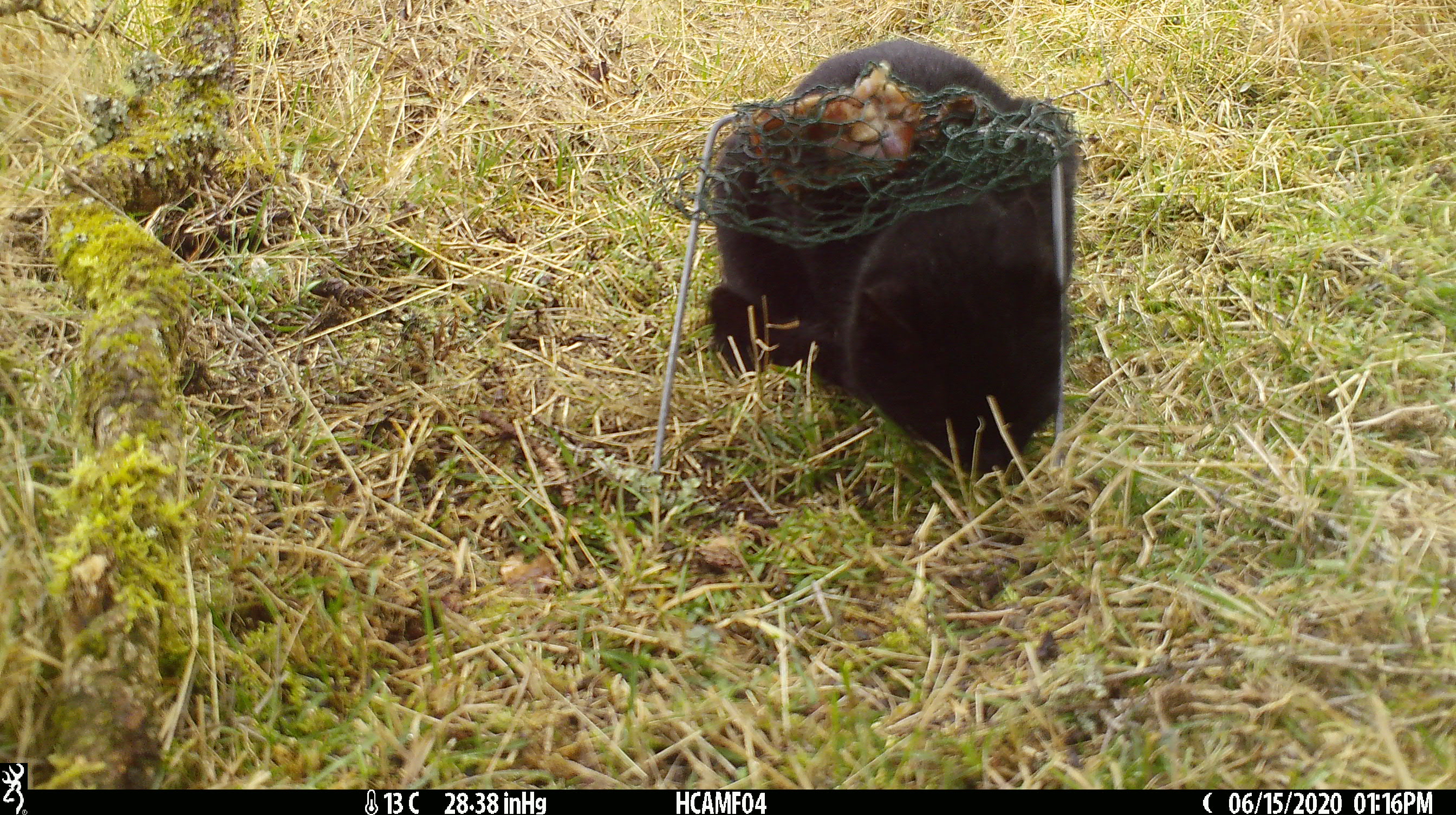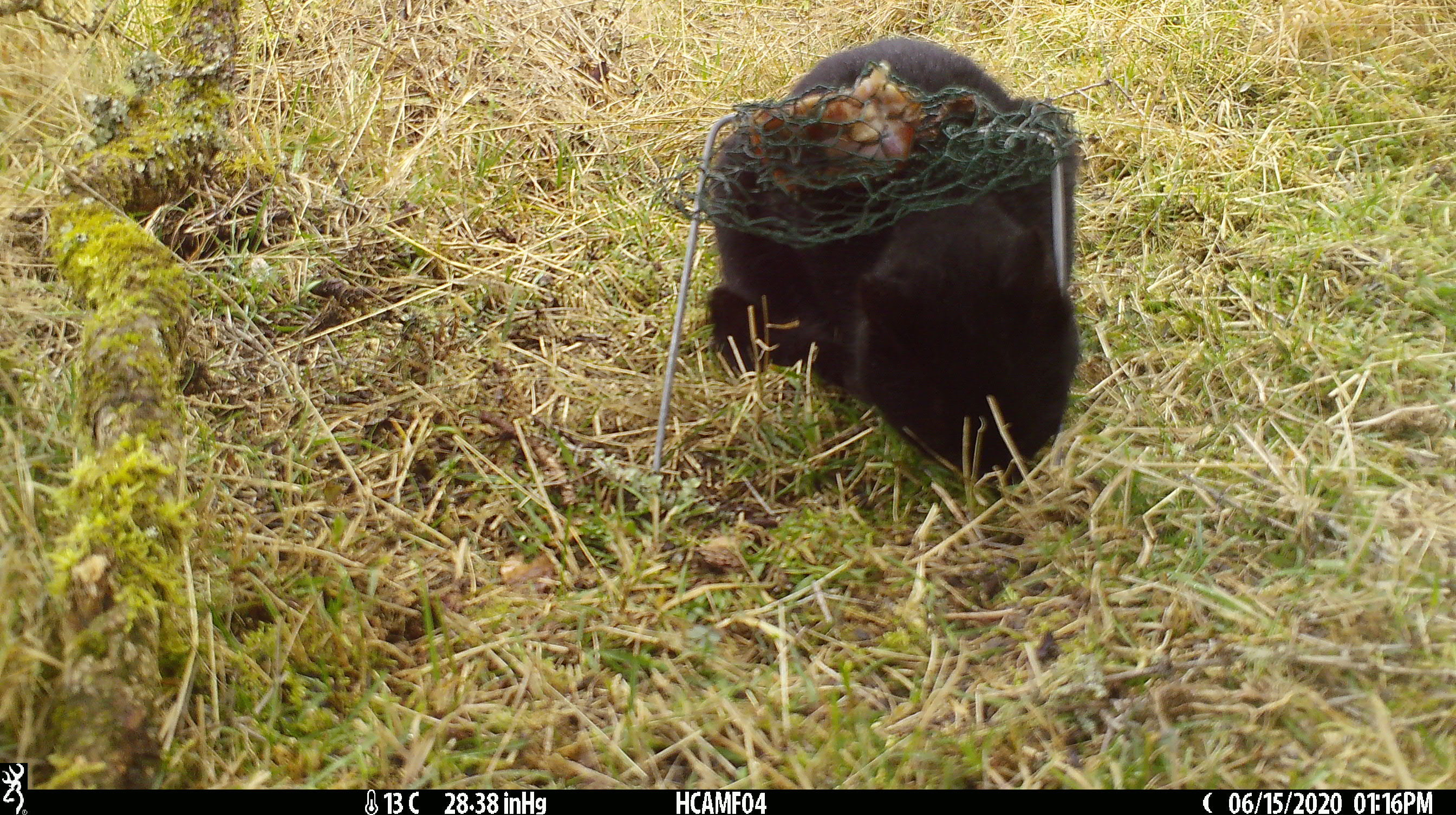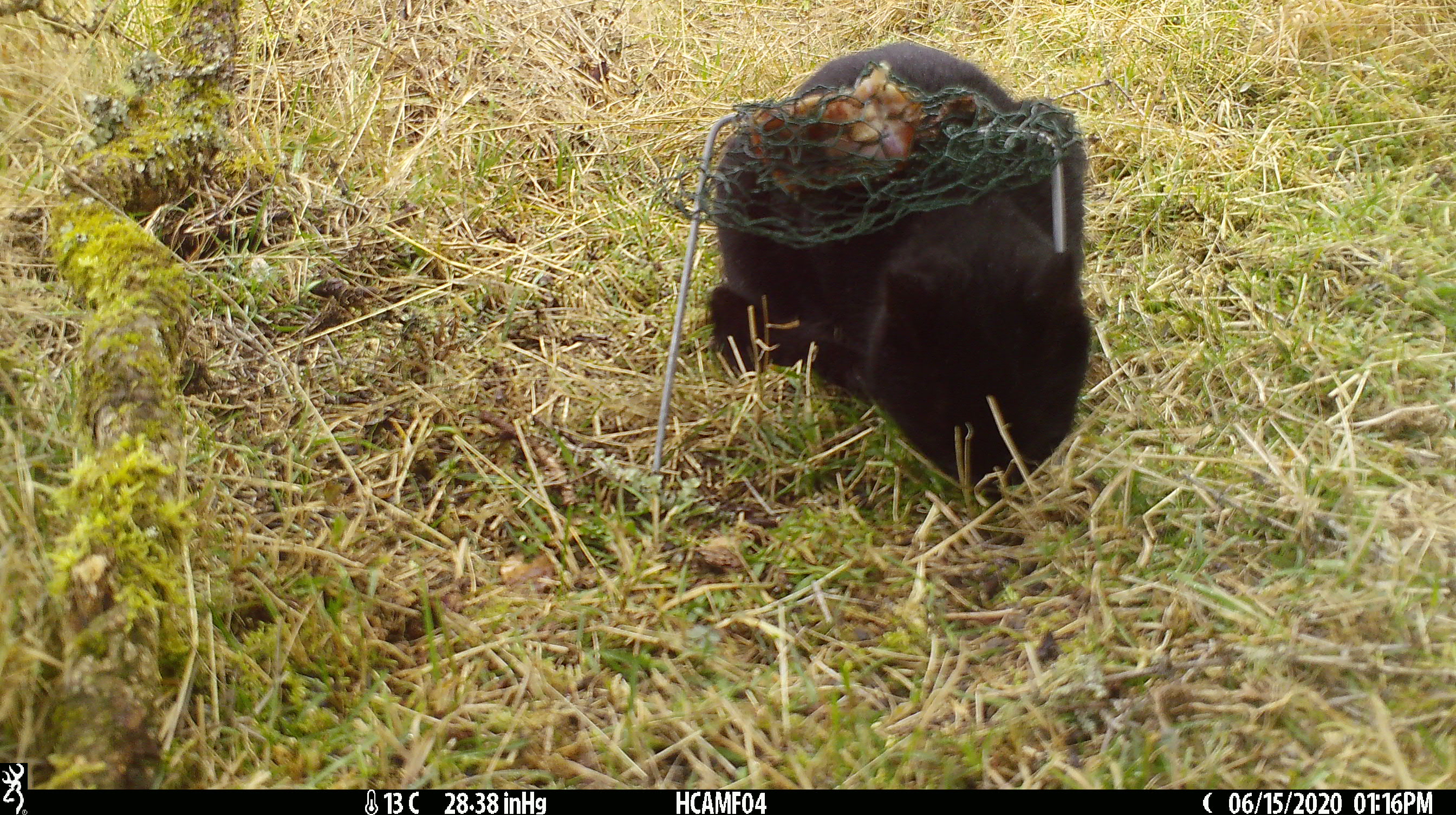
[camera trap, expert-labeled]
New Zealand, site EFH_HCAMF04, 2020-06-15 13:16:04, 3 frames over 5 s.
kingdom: Animalia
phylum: Chordata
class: Mammalia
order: Carnivora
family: Felidae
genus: Felis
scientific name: Felis catus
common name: domestic cat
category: cat